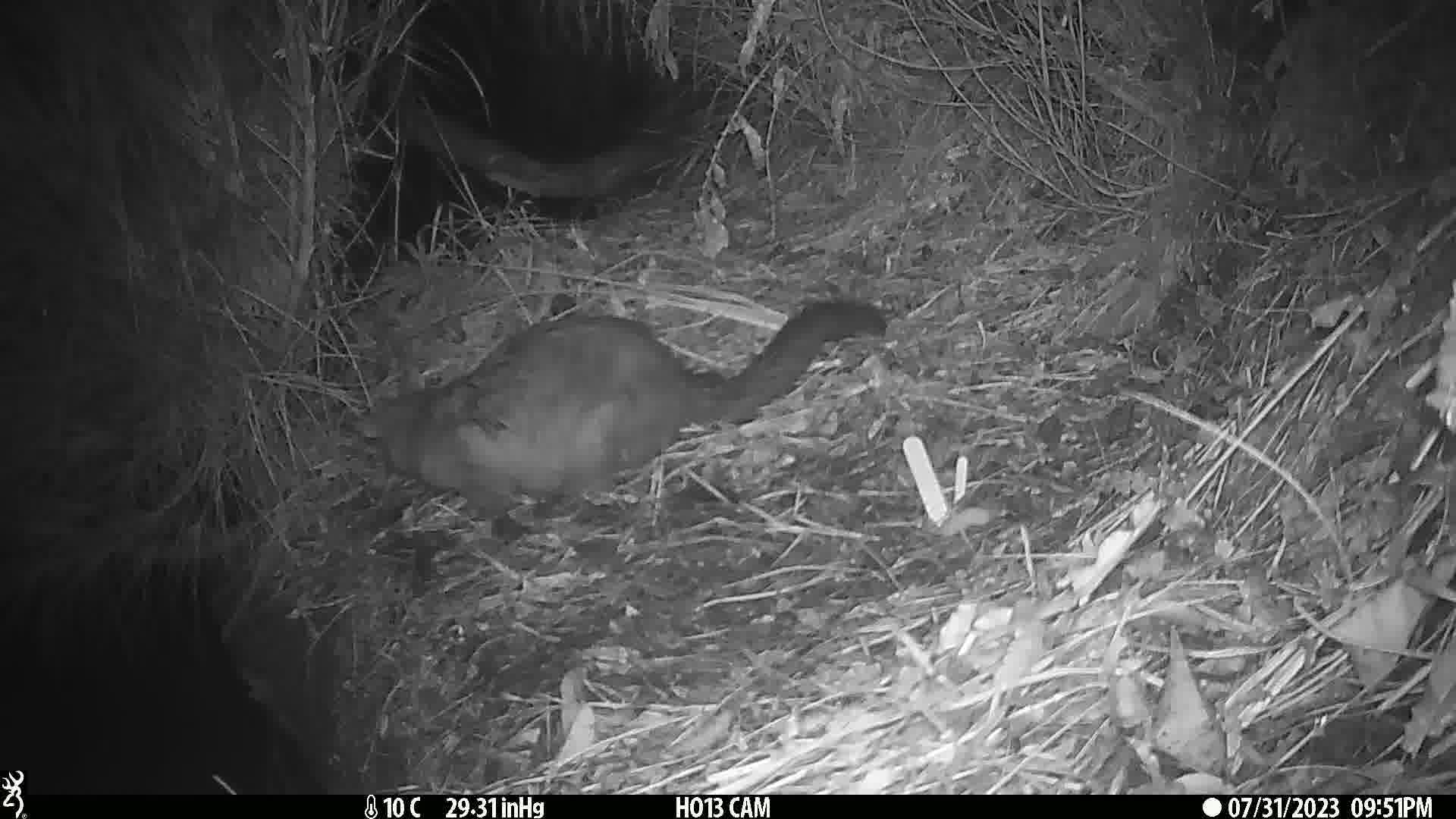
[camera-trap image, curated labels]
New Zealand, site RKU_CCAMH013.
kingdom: Animalia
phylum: Chordata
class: Mammalia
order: Diprotodontia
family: Phalangeridae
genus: Trichosurus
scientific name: Trichosurus vulpecula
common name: common brushtail possum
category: possum